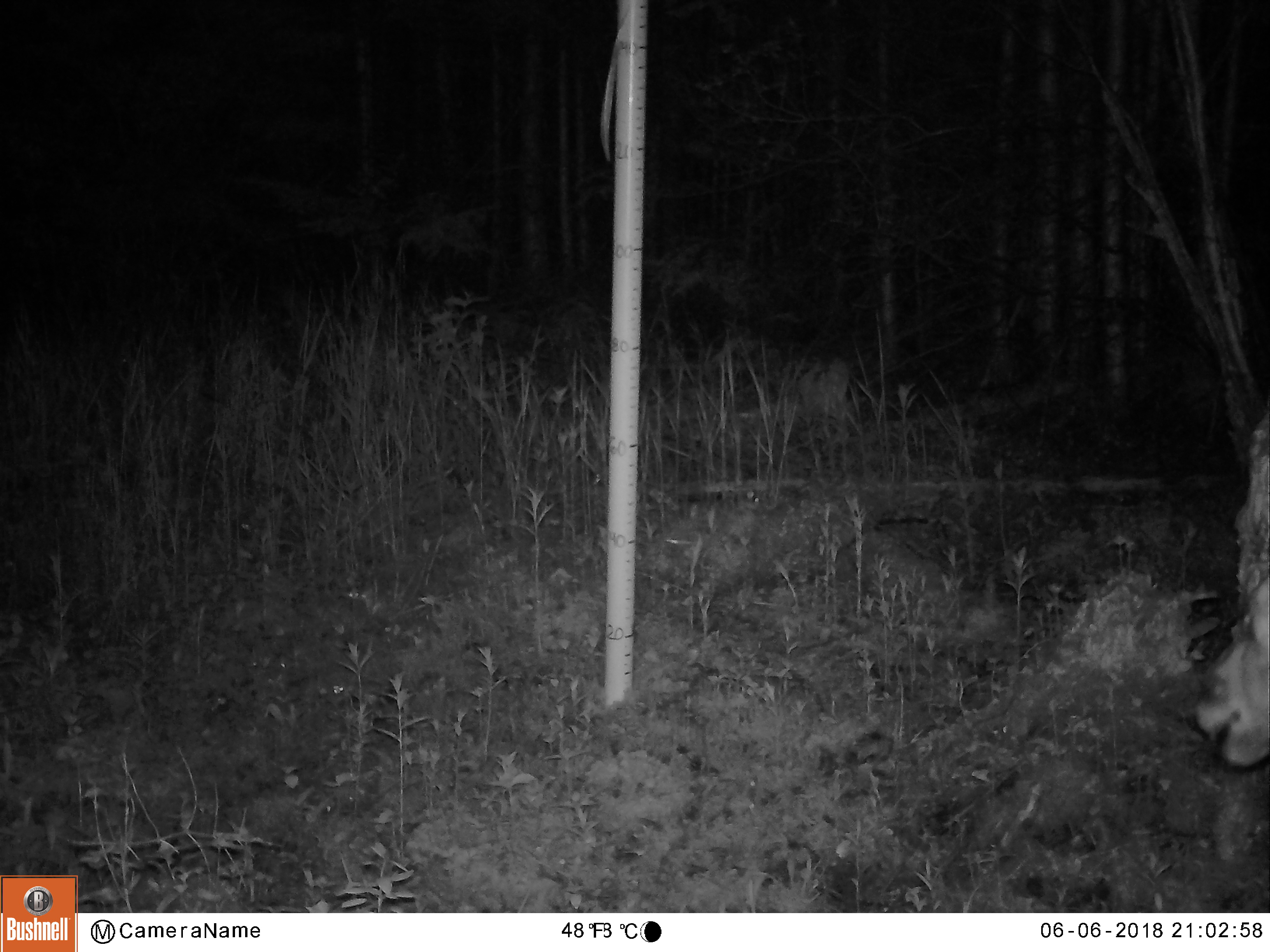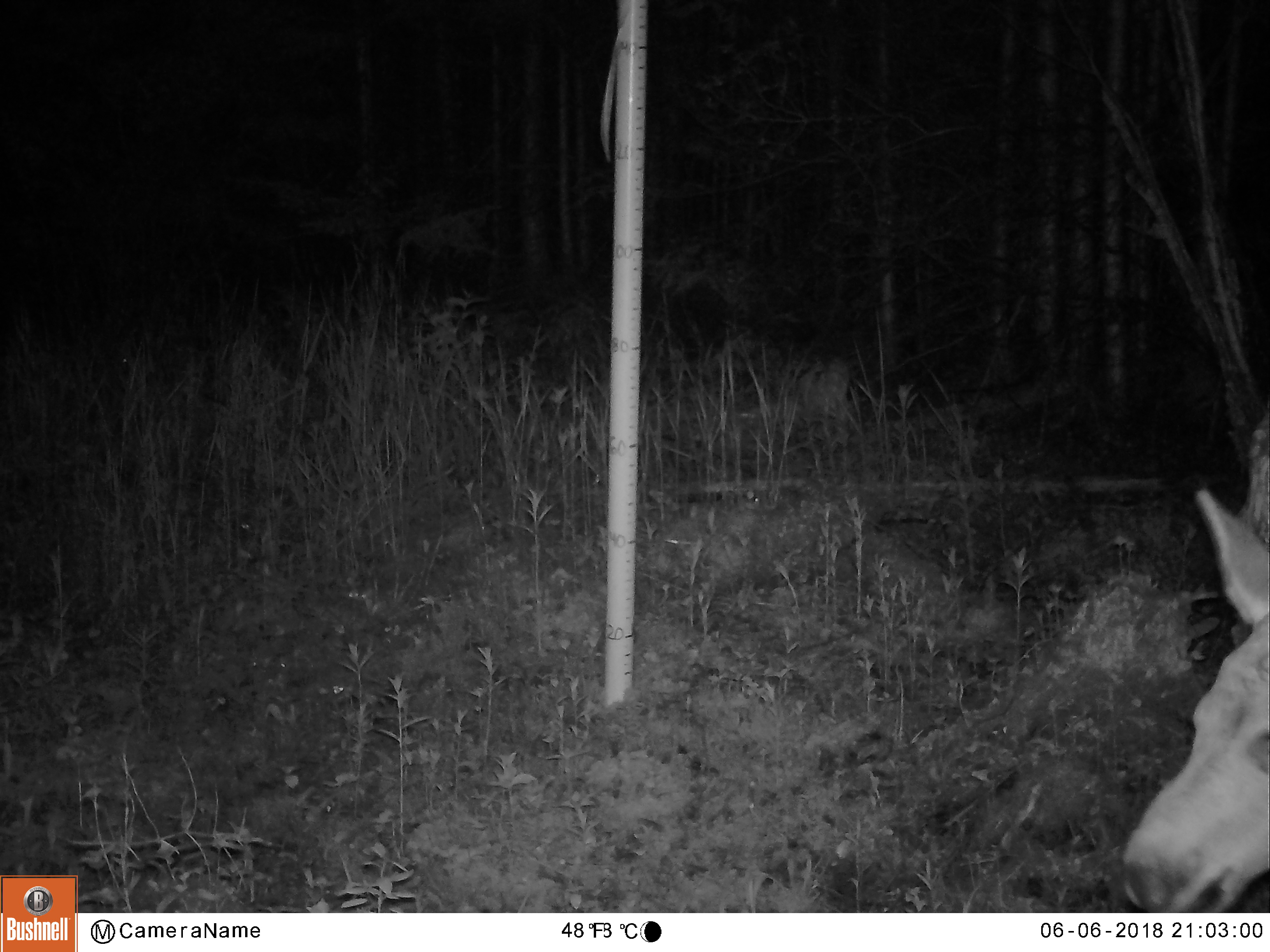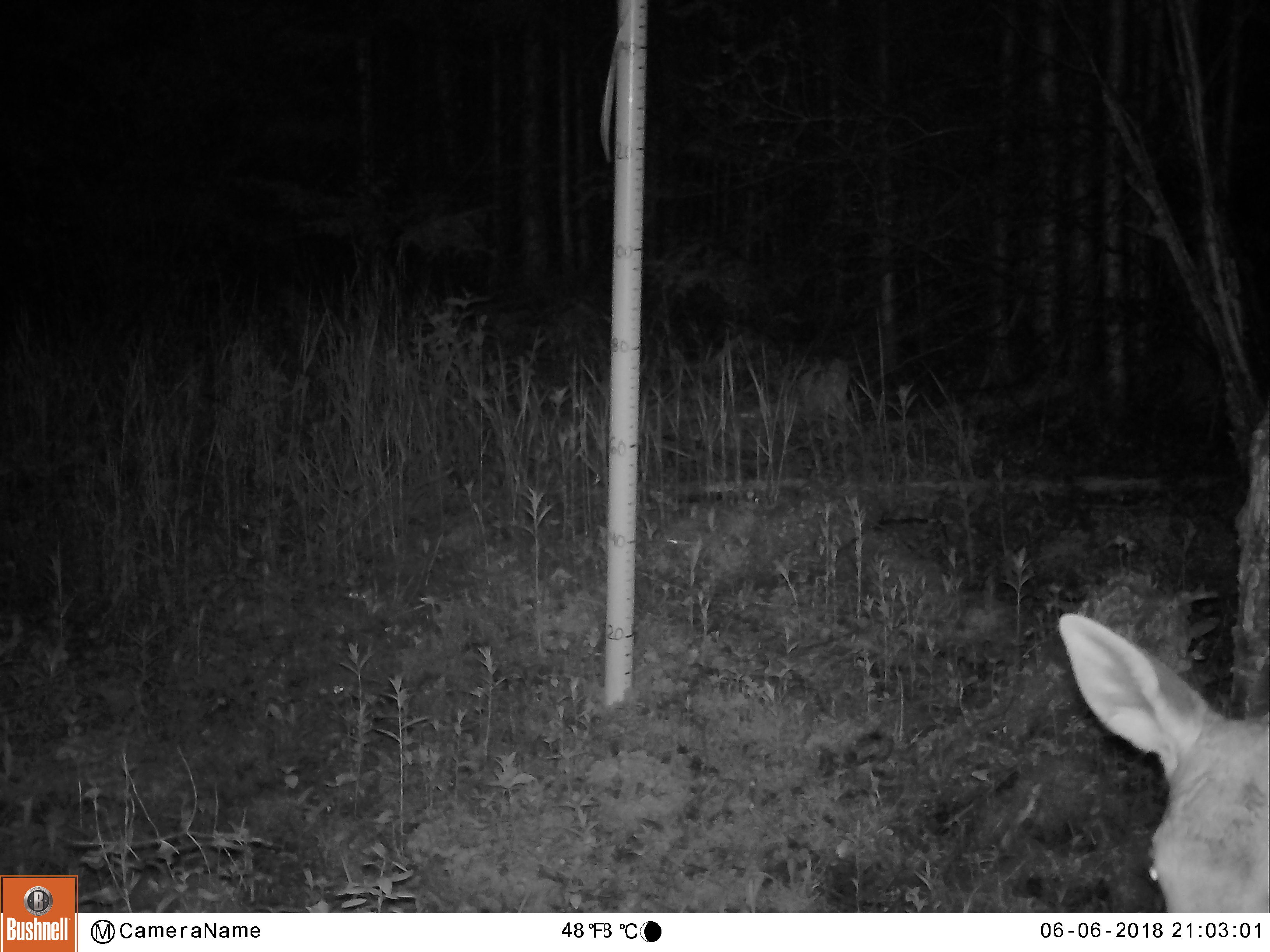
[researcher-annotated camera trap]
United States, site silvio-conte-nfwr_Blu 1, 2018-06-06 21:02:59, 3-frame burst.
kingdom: Animalia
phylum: Chordata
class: Mammalia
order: Artiodactyla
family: Cervidae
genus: Alces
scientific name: Alces alces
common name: moose